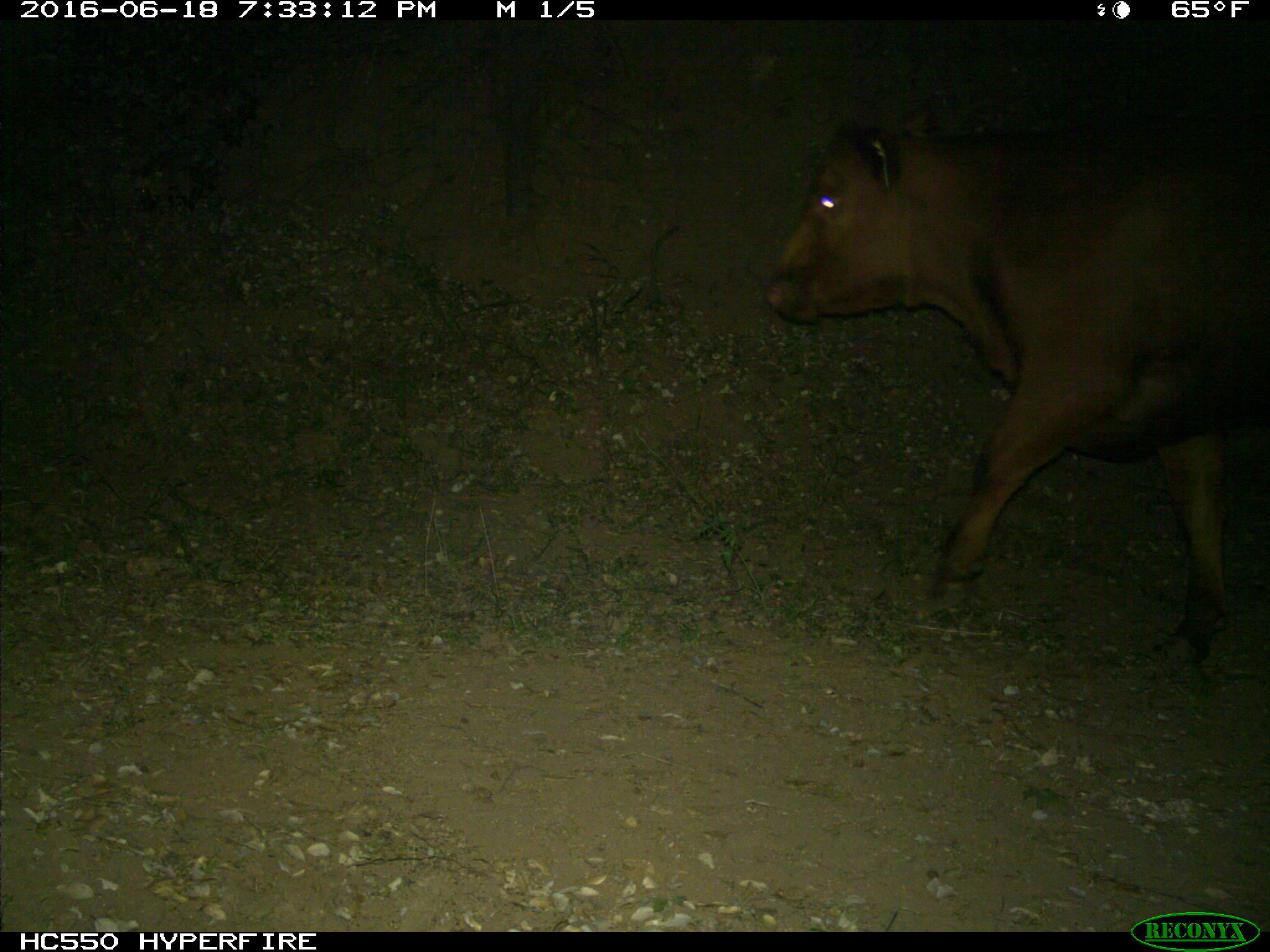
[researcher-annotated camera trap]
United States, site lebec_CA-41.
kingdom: Animalia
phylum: Chordata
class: Mammalia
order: Artiodactyla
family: Bovidae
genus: Bos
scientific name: Bos taurus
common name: domestic cow